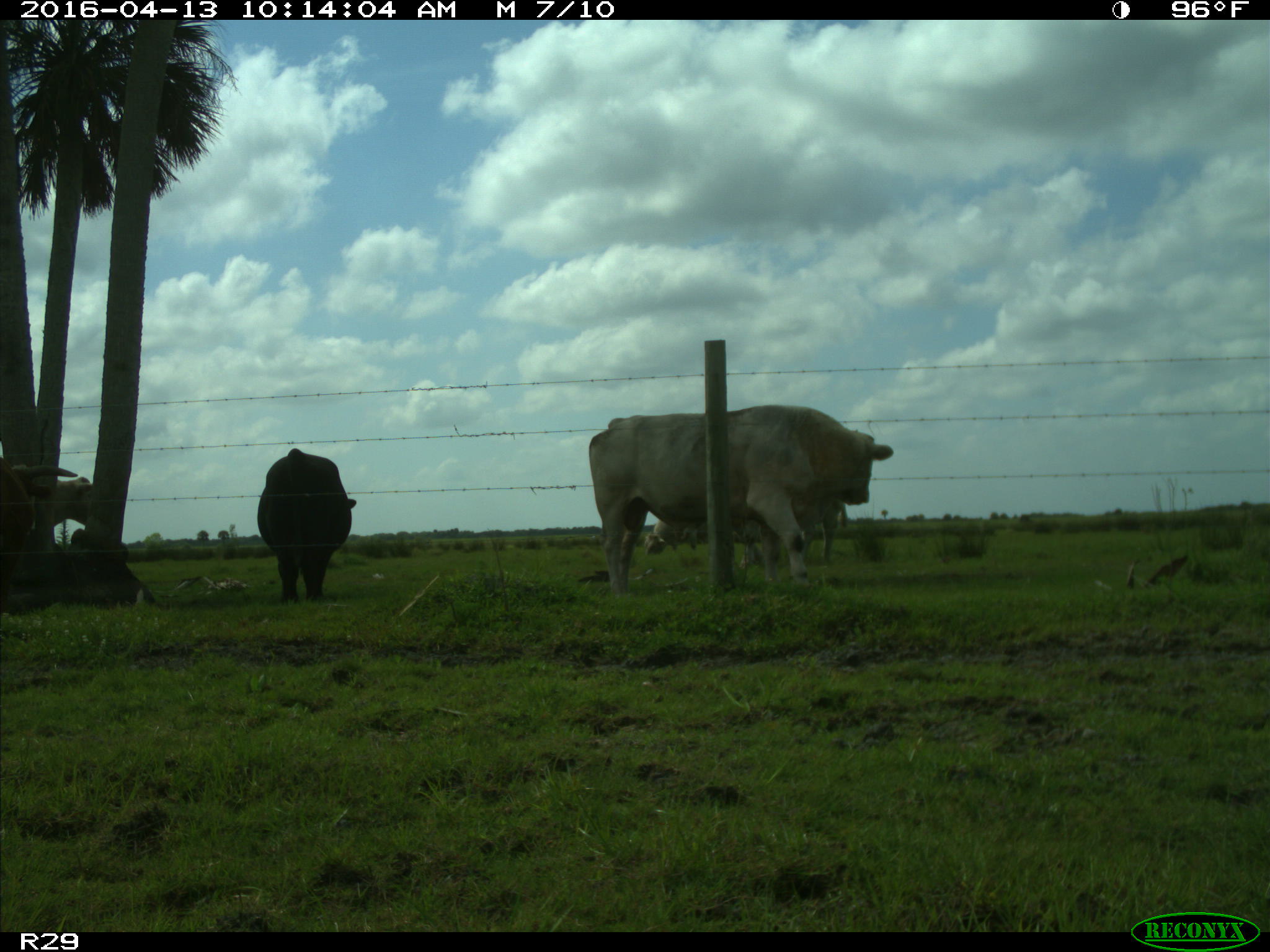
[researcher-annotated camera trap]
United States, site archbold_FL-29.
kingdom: Animalia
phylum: Chordata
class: Mammalia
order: Artiodactyla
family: Bovidae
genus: Bos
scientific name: Bos taurus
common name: domestic cow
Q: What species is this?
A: Bos taurus (domestic cow).